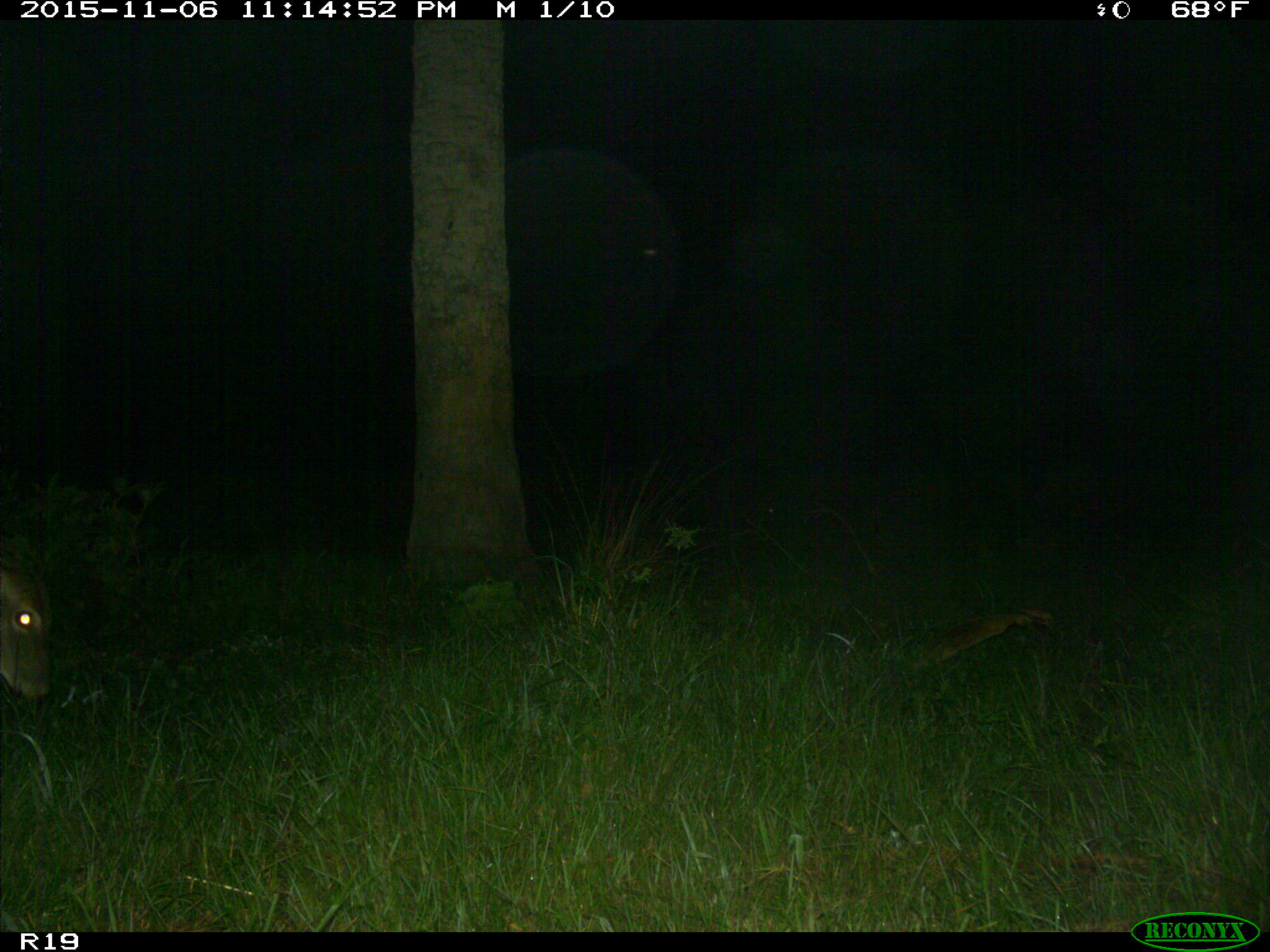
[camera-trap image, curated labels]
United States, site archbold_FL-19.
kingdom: Animalia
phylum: Chordata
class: Mammalia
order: Artiodactyla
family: Cervidae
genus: Odocoileus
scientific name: Odocoileus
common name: deer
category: unidentified deer